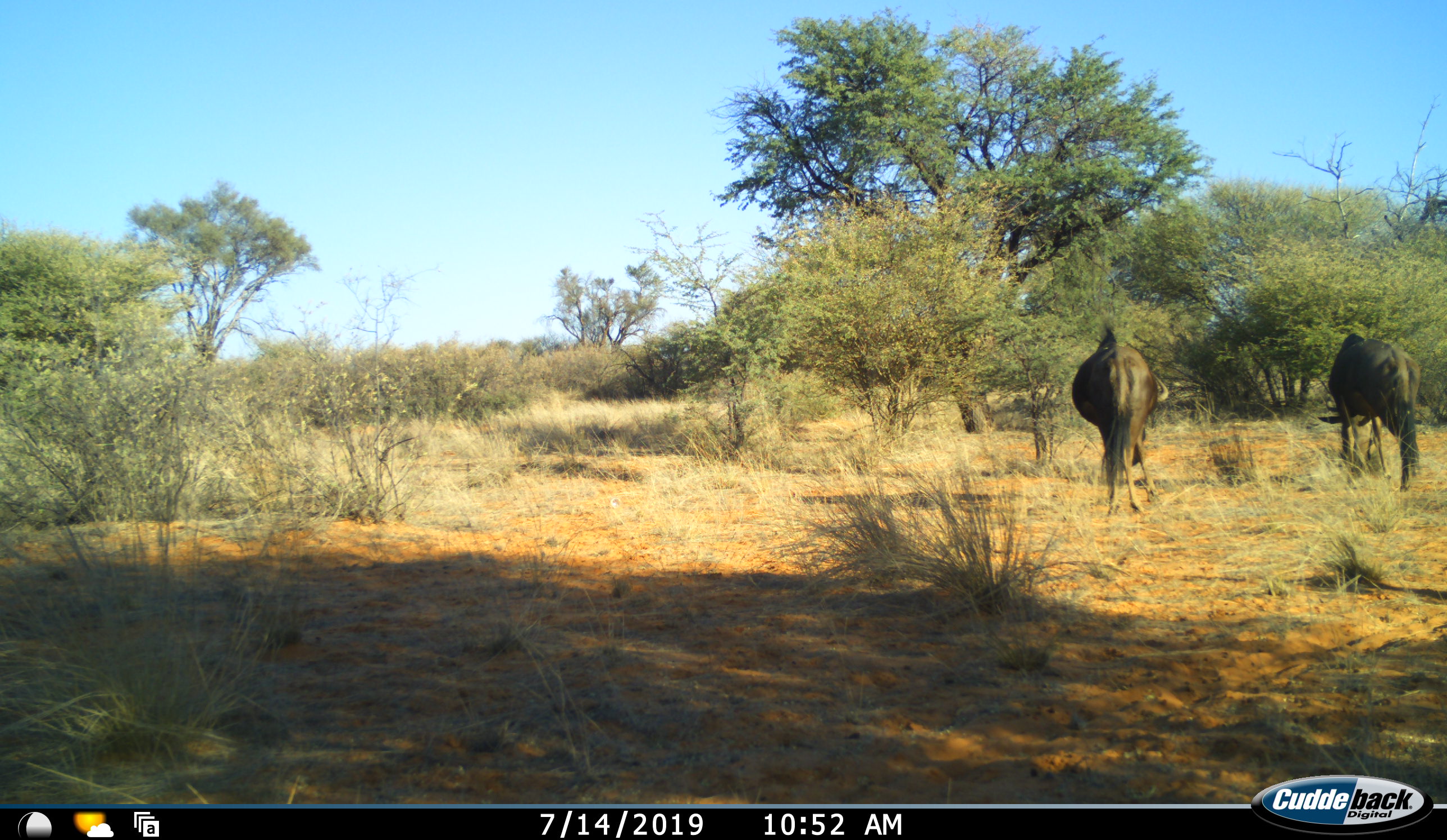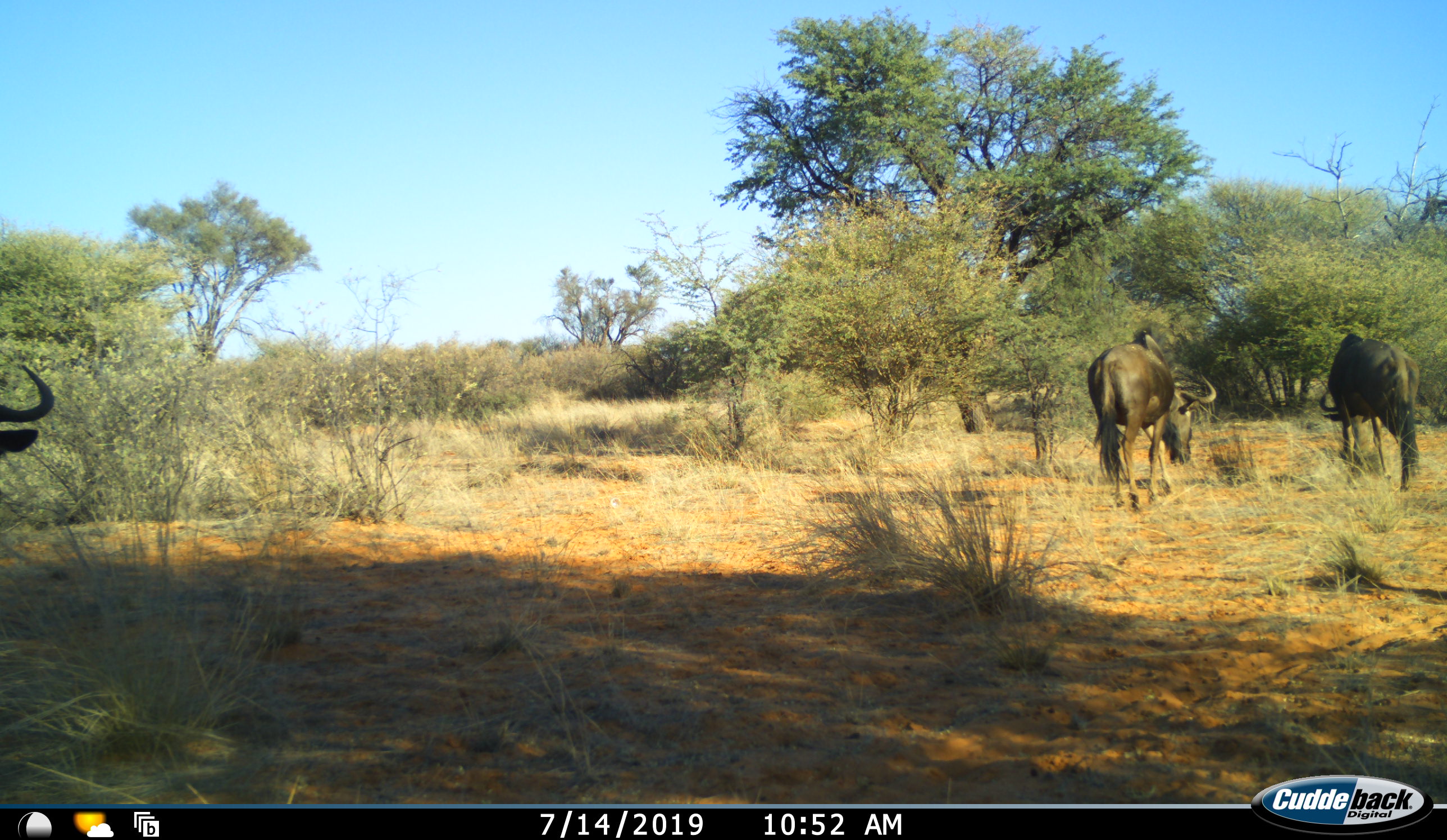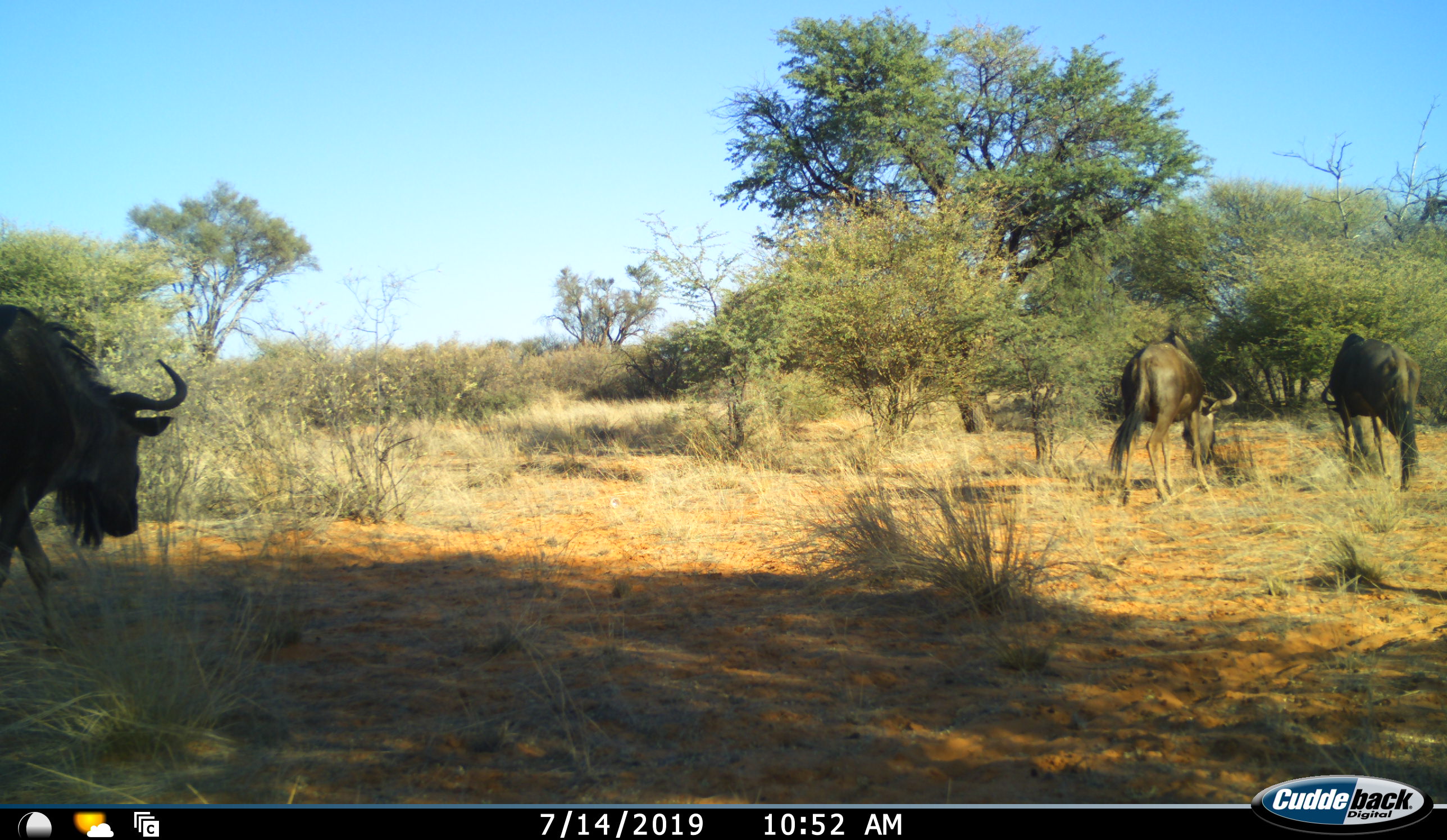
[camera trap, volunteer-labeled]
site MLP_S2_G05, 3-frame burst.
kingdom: Animalia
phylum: Chordata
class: Mammalia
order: Artiodactyla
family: Bovidae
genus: Connochaetes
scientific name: Connochaetes taurinus taurinus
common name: blue wildebeest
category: wildebeestblue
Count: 3.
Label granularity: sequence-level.